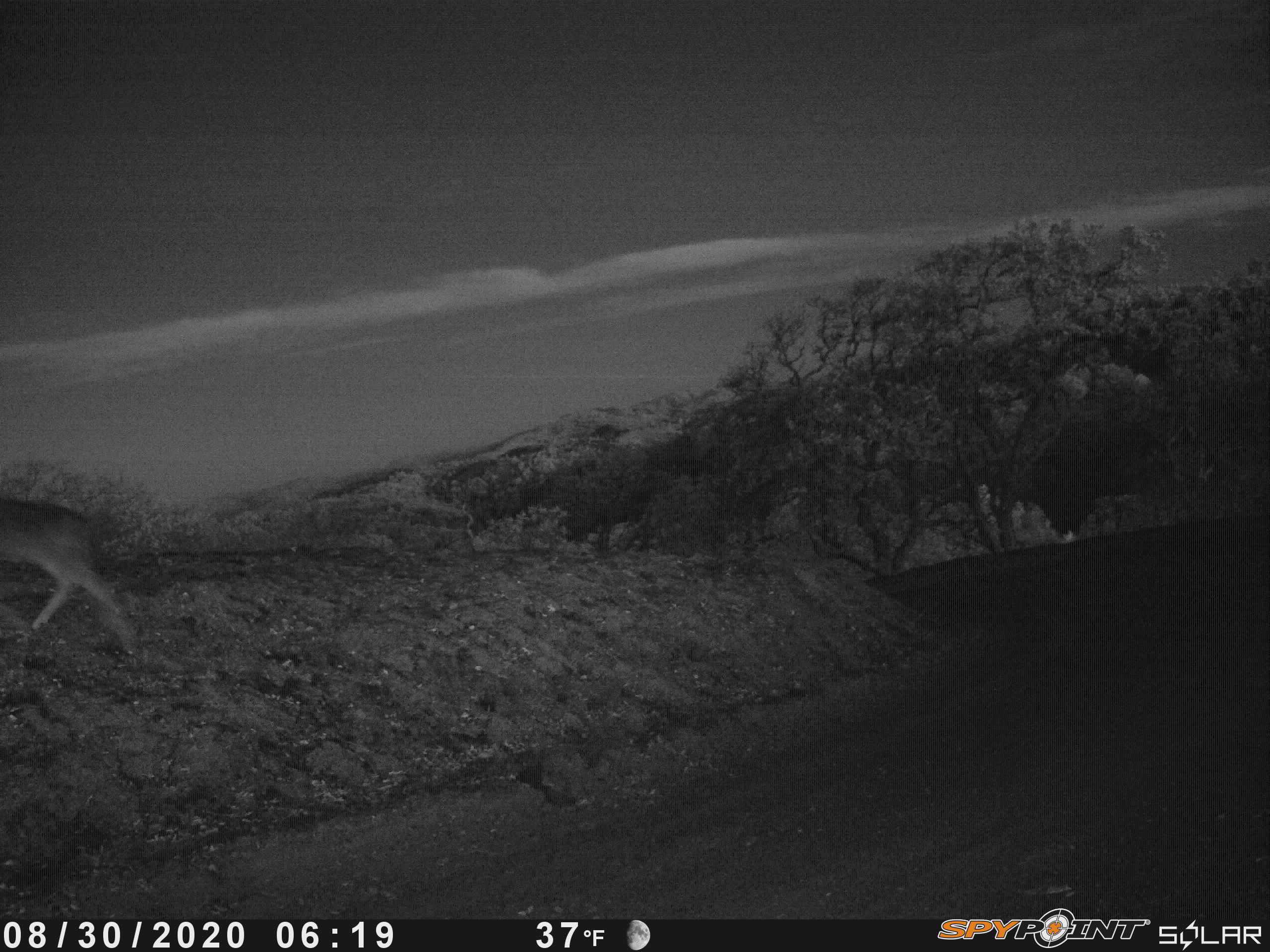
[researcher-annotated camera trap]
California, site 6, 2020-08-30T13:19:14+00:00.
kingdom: Animalia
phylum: Chordata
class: Mammalia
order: Artiodactyla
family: Cervidae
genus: Odocoileus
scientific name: Odocoileus hemionus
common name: mule deer